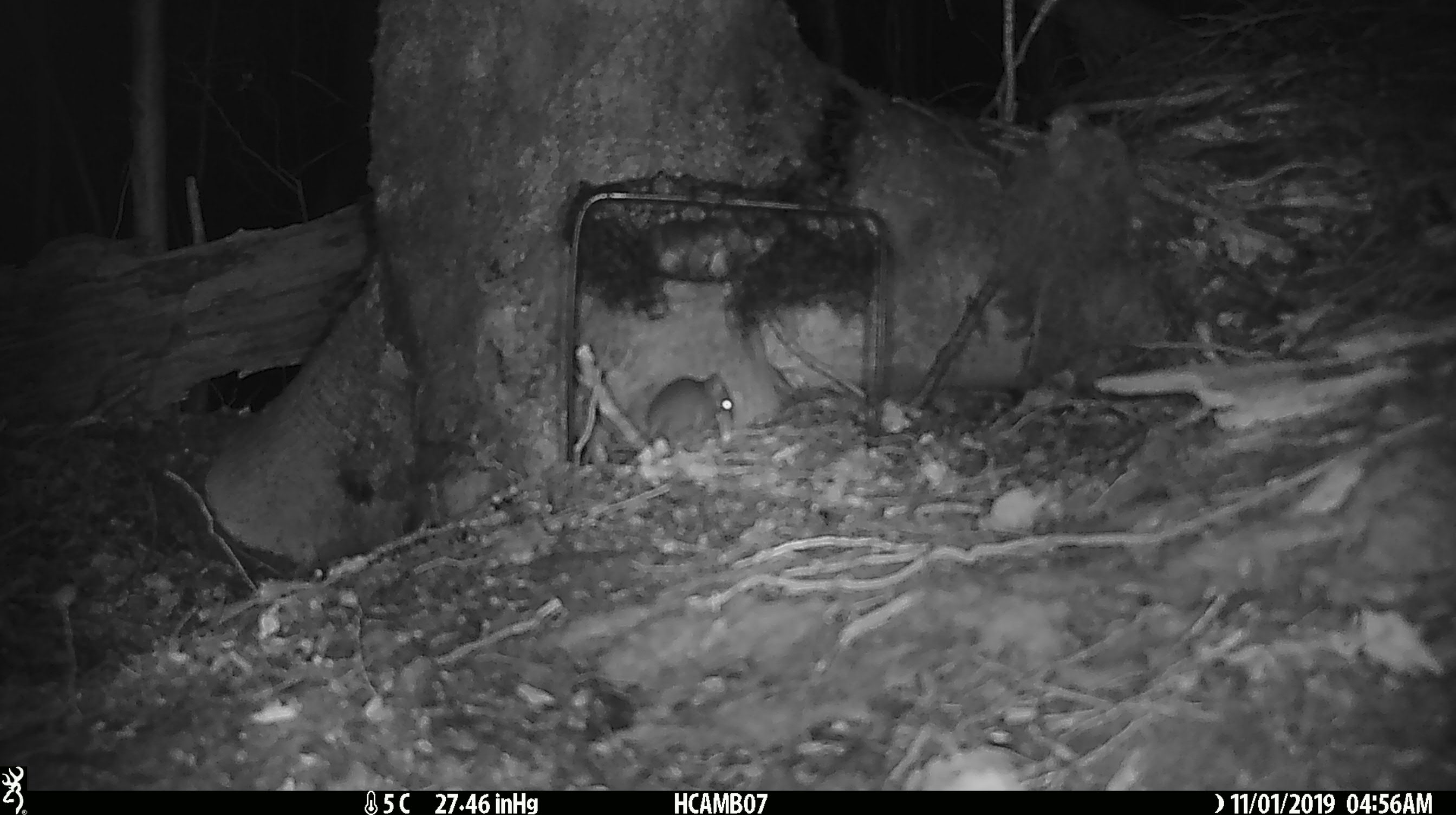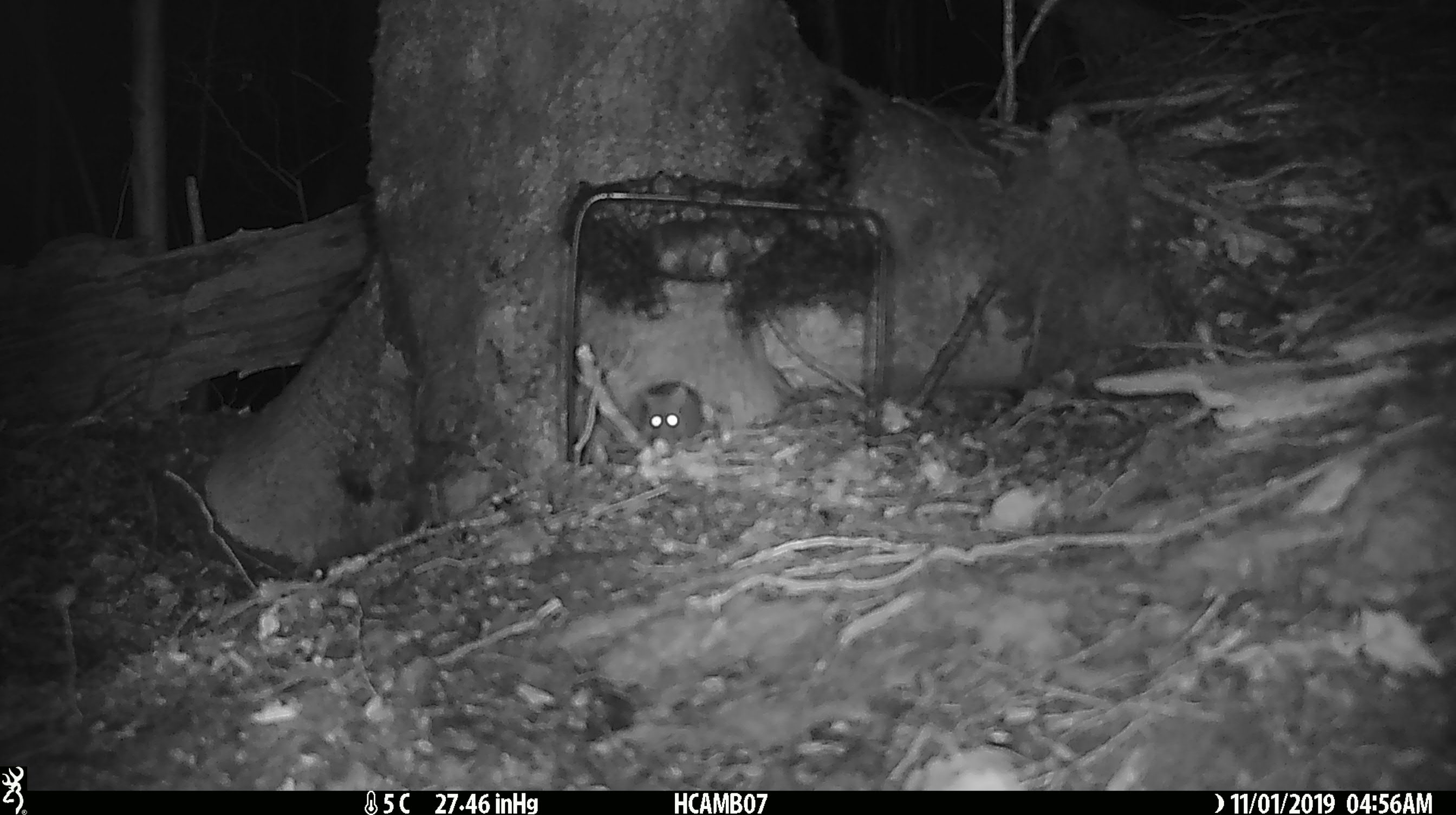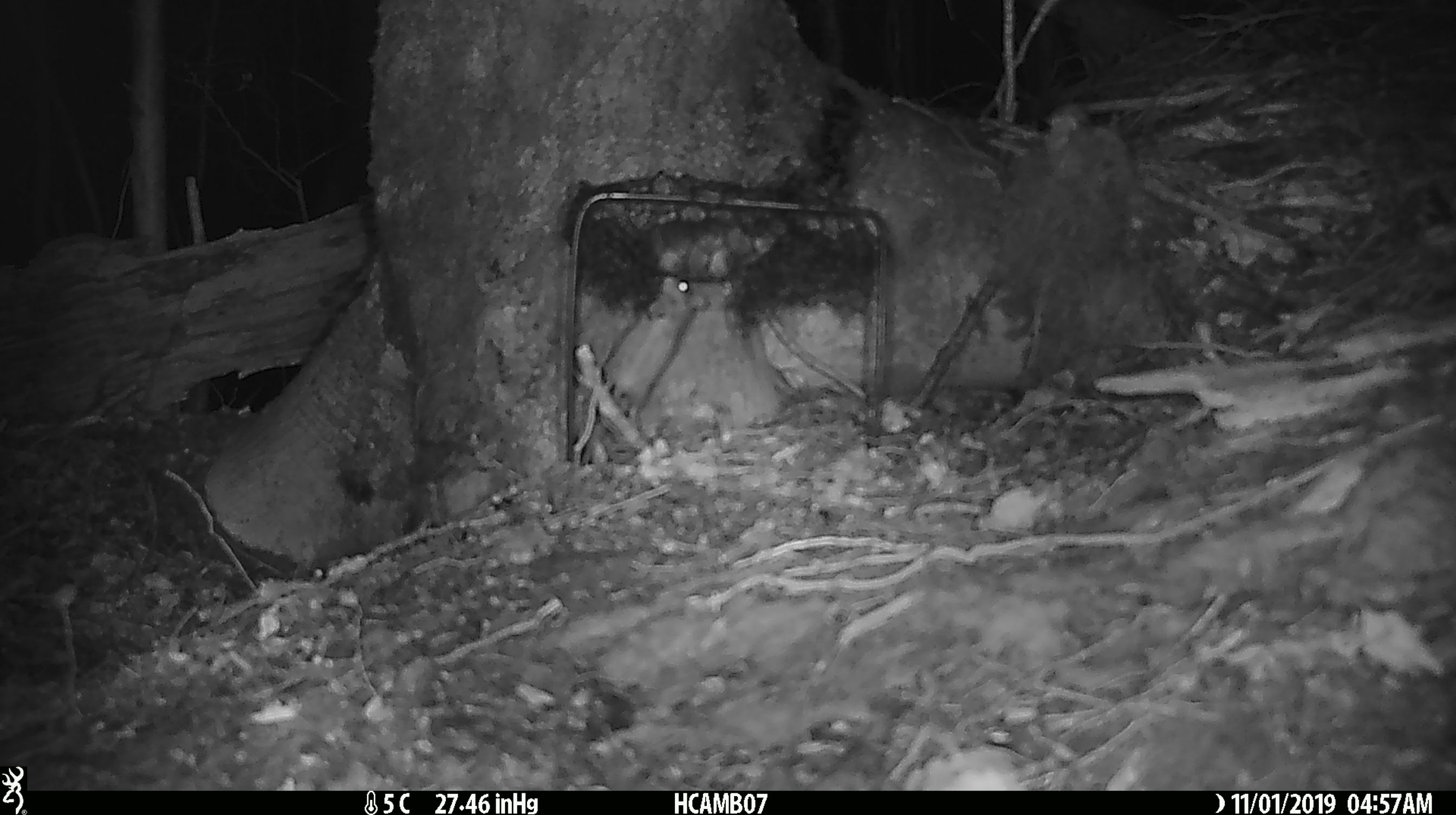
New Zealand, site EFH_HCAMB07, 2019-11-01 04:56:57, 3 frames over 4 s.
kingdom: Animalia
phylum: Chordata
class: Mammalia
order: Rodentia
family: Muridae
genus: Mus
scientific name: Mus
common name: mouse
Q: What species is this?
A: Mouse (Mus).